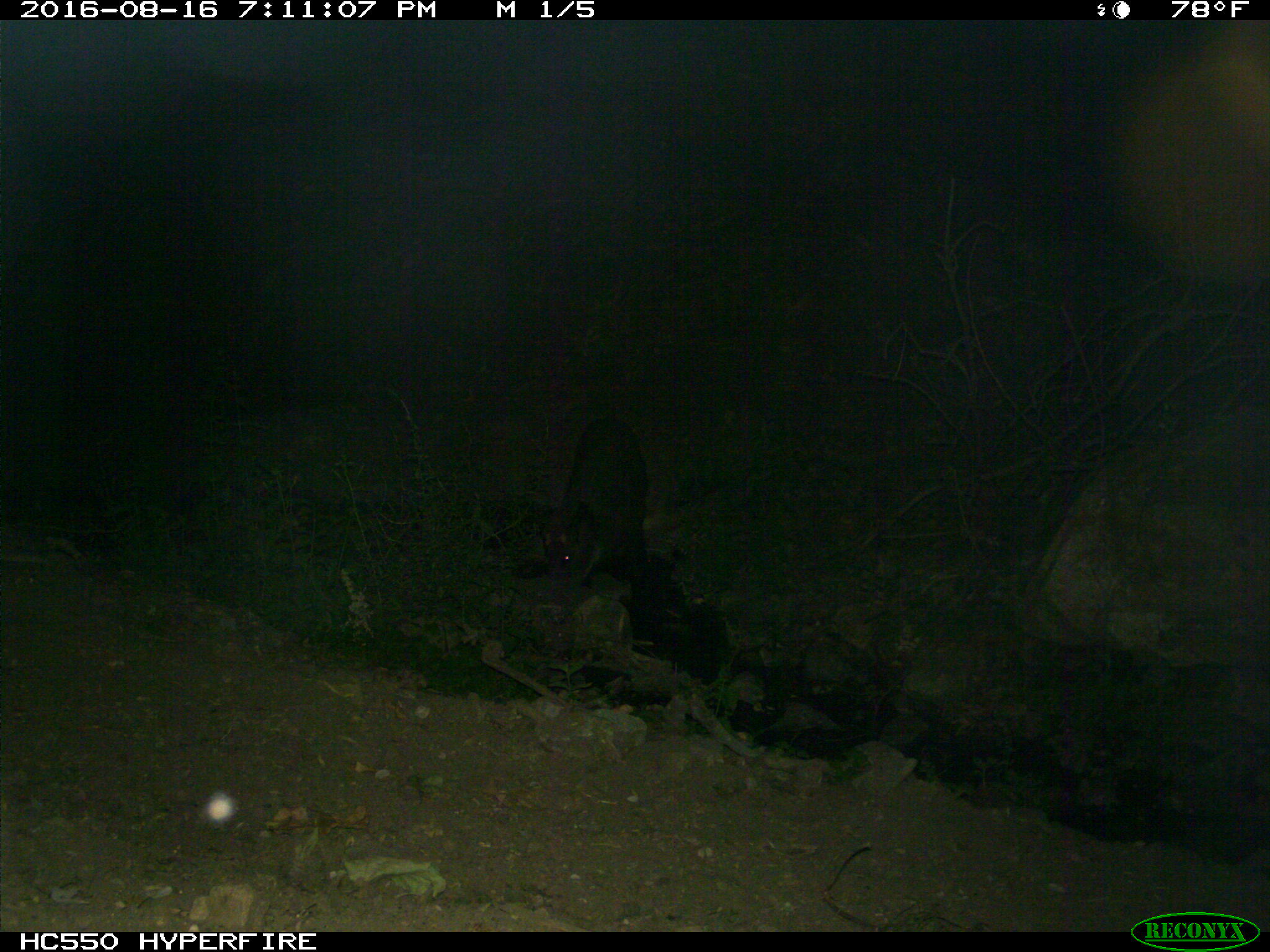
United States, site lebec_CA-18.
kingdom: Animalia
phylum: Chordata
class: Mammalia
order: Artiodactyla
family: Suidae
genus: Sus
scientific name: Sus scrofa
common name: wild boar